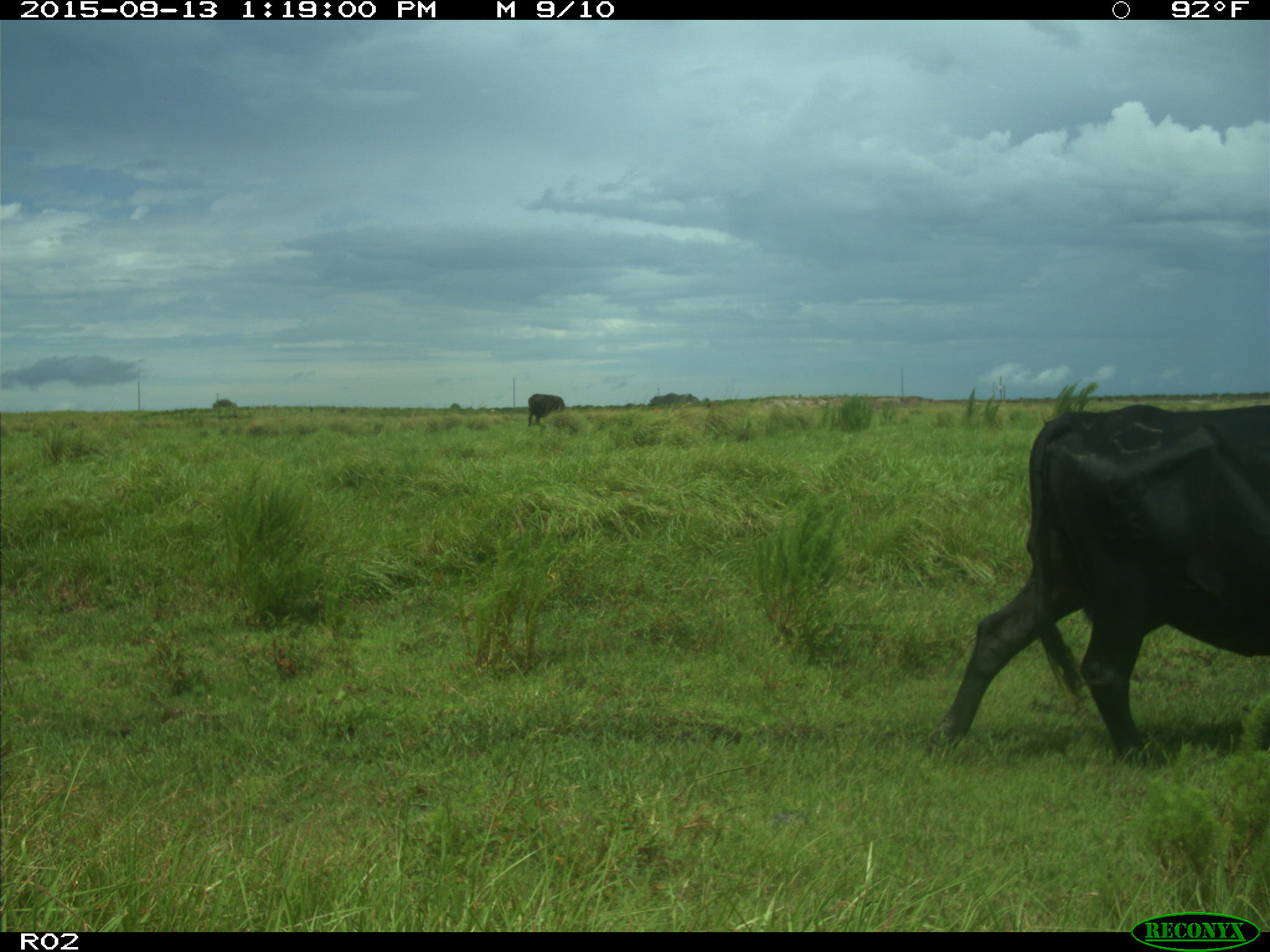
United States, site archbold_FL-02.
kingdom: Animalia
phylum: Chordata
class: Mammalia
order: Artiodactyla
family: Bovidae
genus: Bos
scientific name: Bos taurus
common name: domestic cow